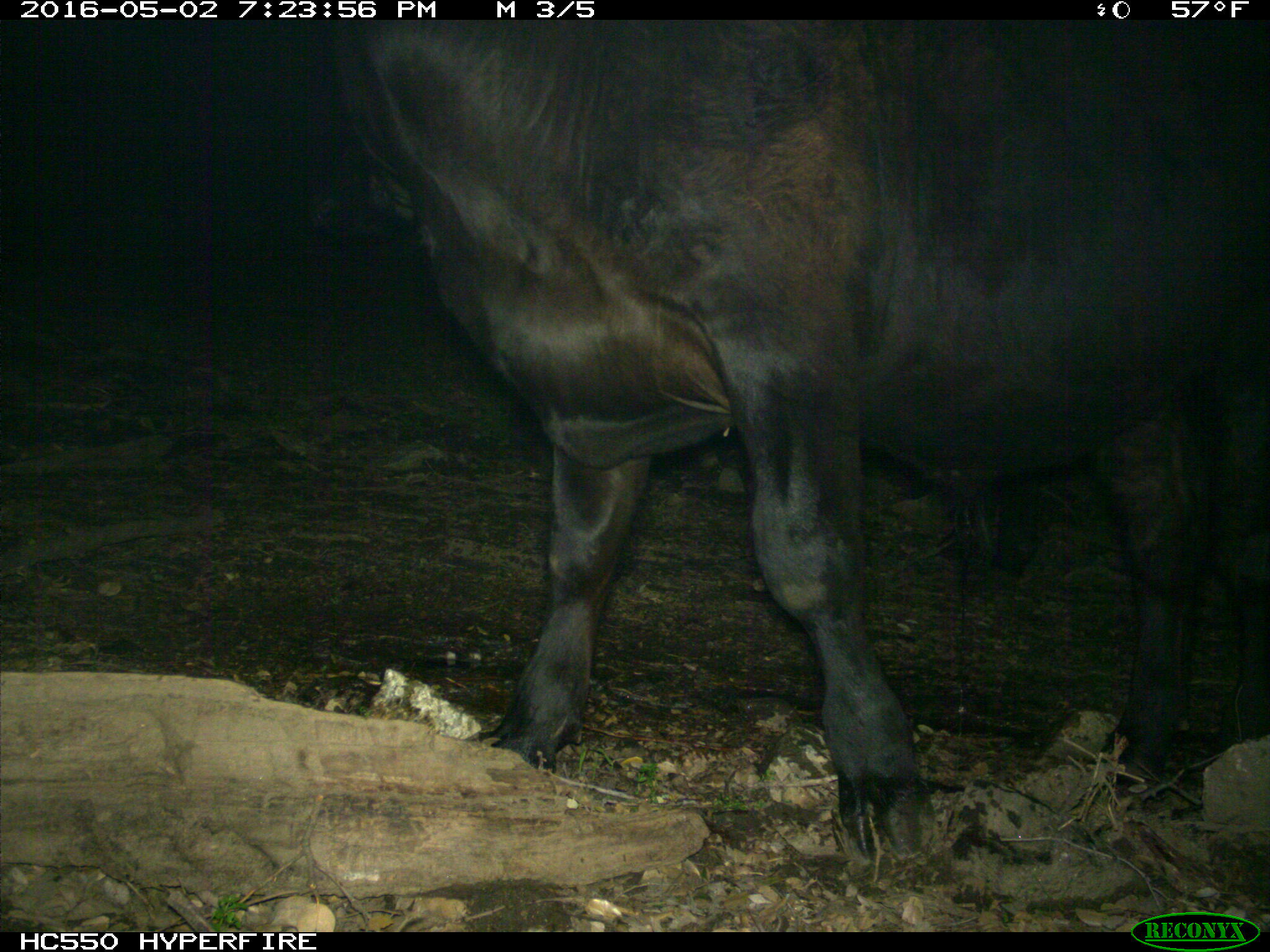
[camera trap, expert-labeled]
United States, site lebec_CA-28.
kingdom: Animalia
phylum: Chordata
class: Mammalia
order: Artiodactyla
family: Bovidae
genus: Bos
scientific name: Bos taurus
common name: domestic cow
Bos taurus (domestic cow).